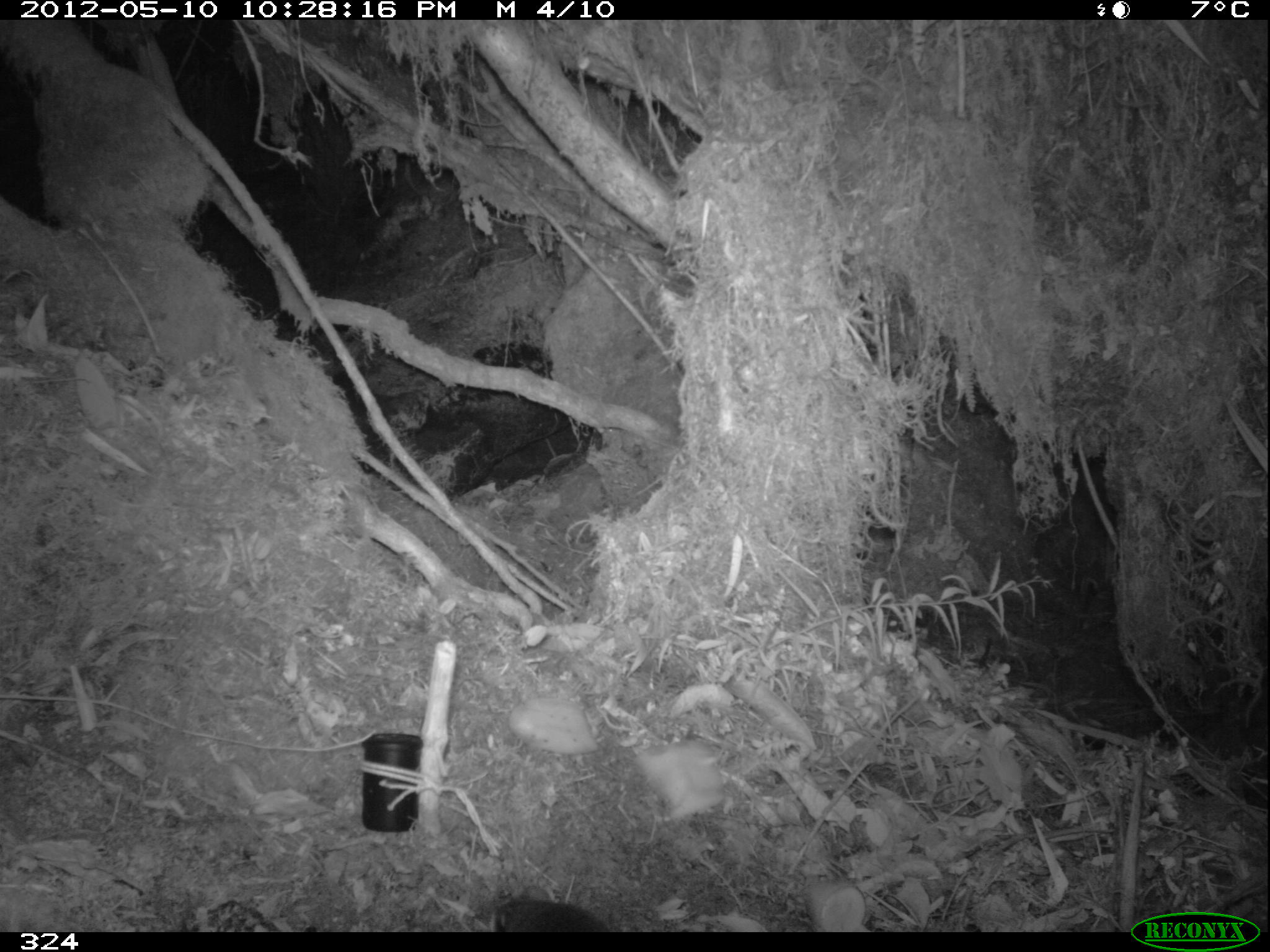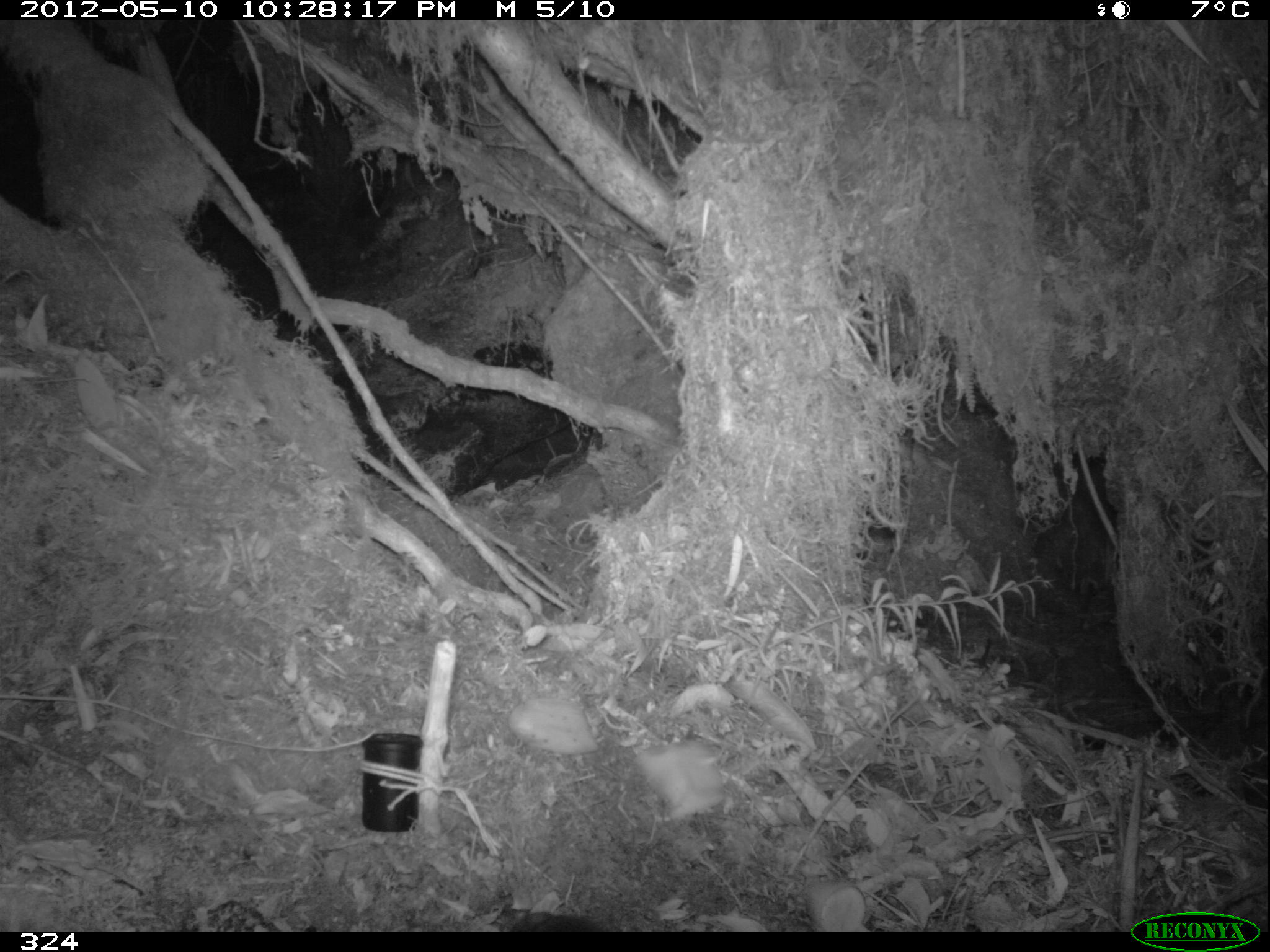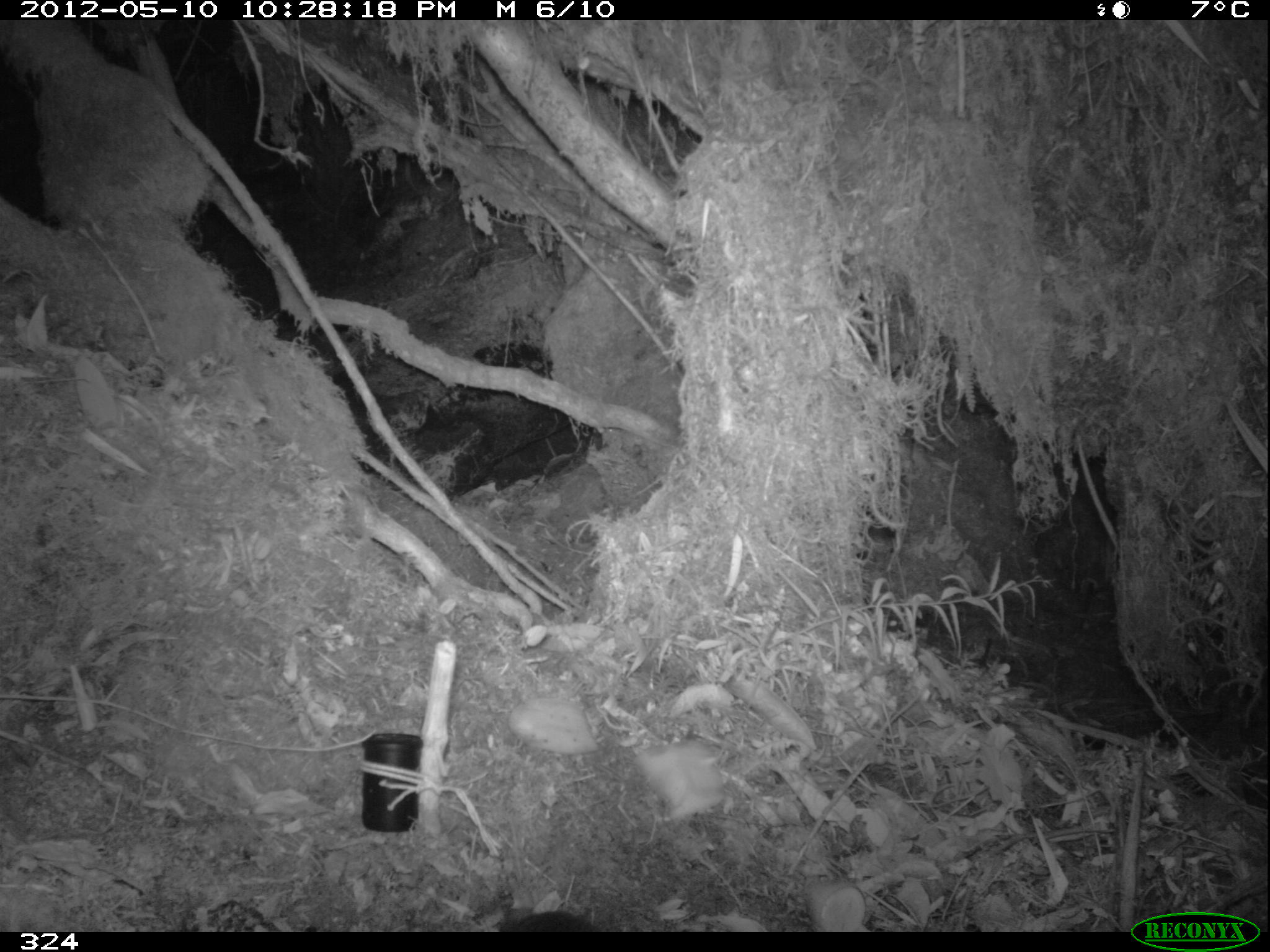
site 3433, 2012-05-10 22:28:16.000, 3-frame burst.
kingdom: Animalia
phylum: Chordata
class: Mammalia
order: Rodentia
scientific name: Rodentia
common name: rodents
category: unknown rodent